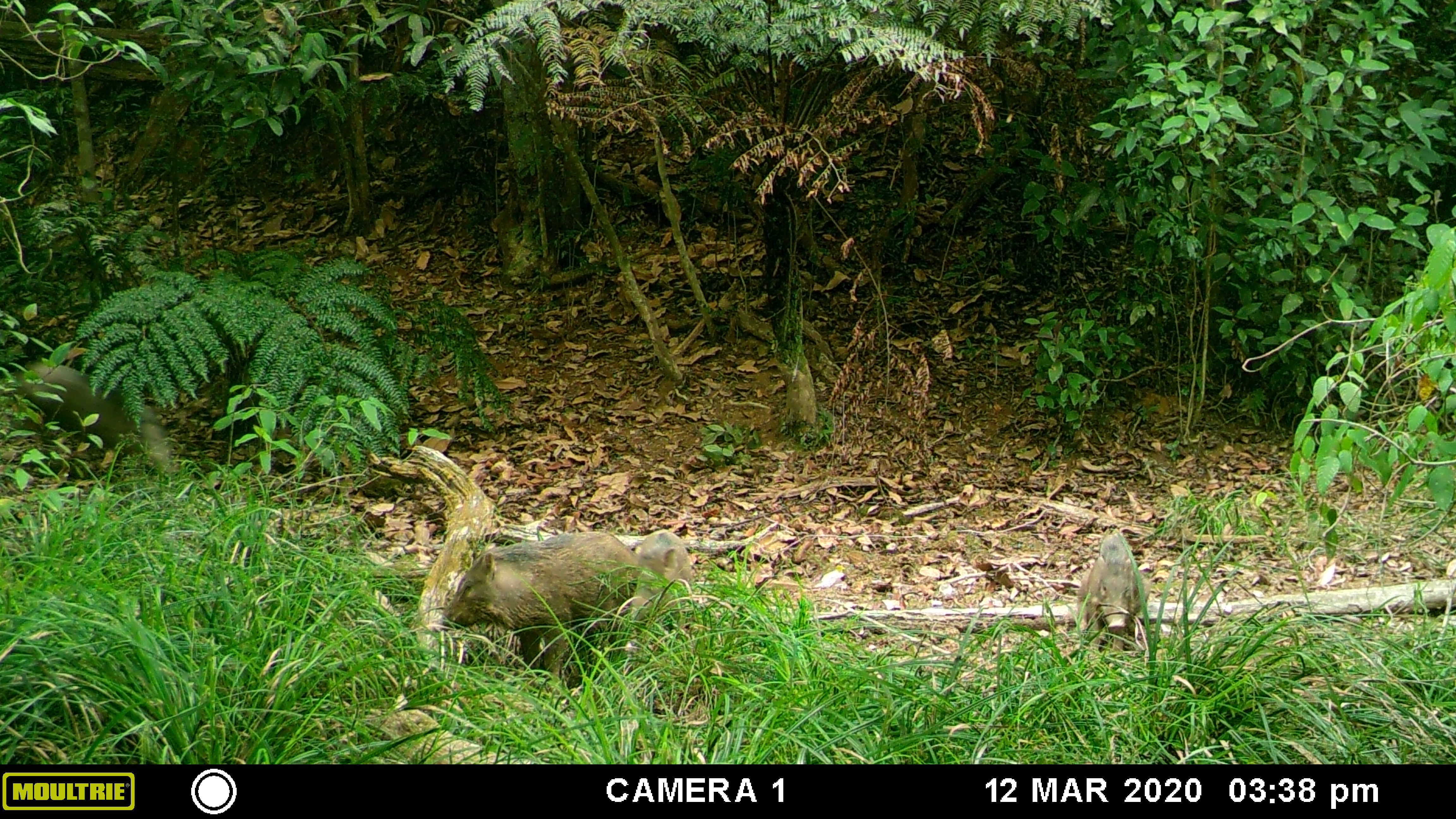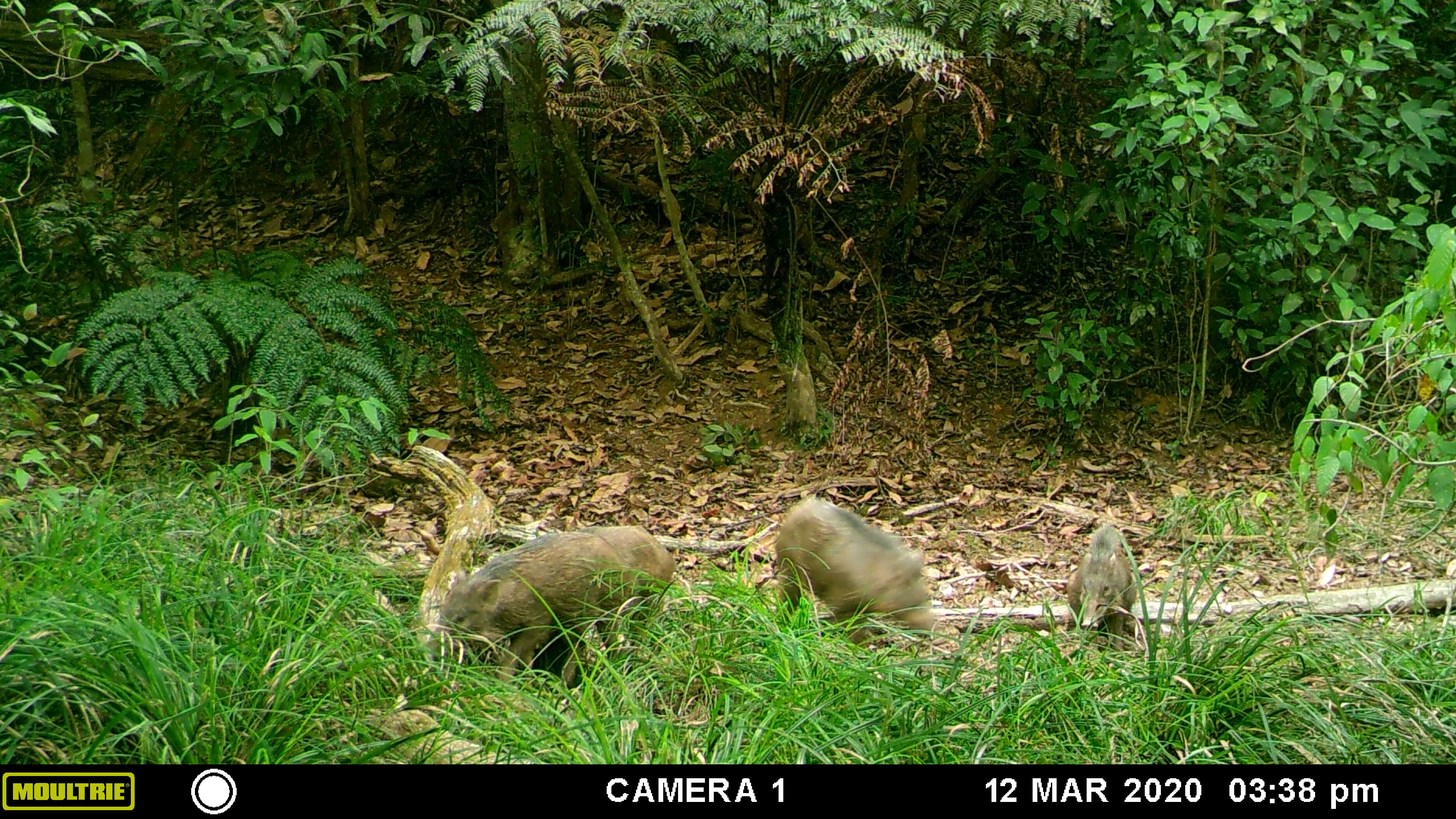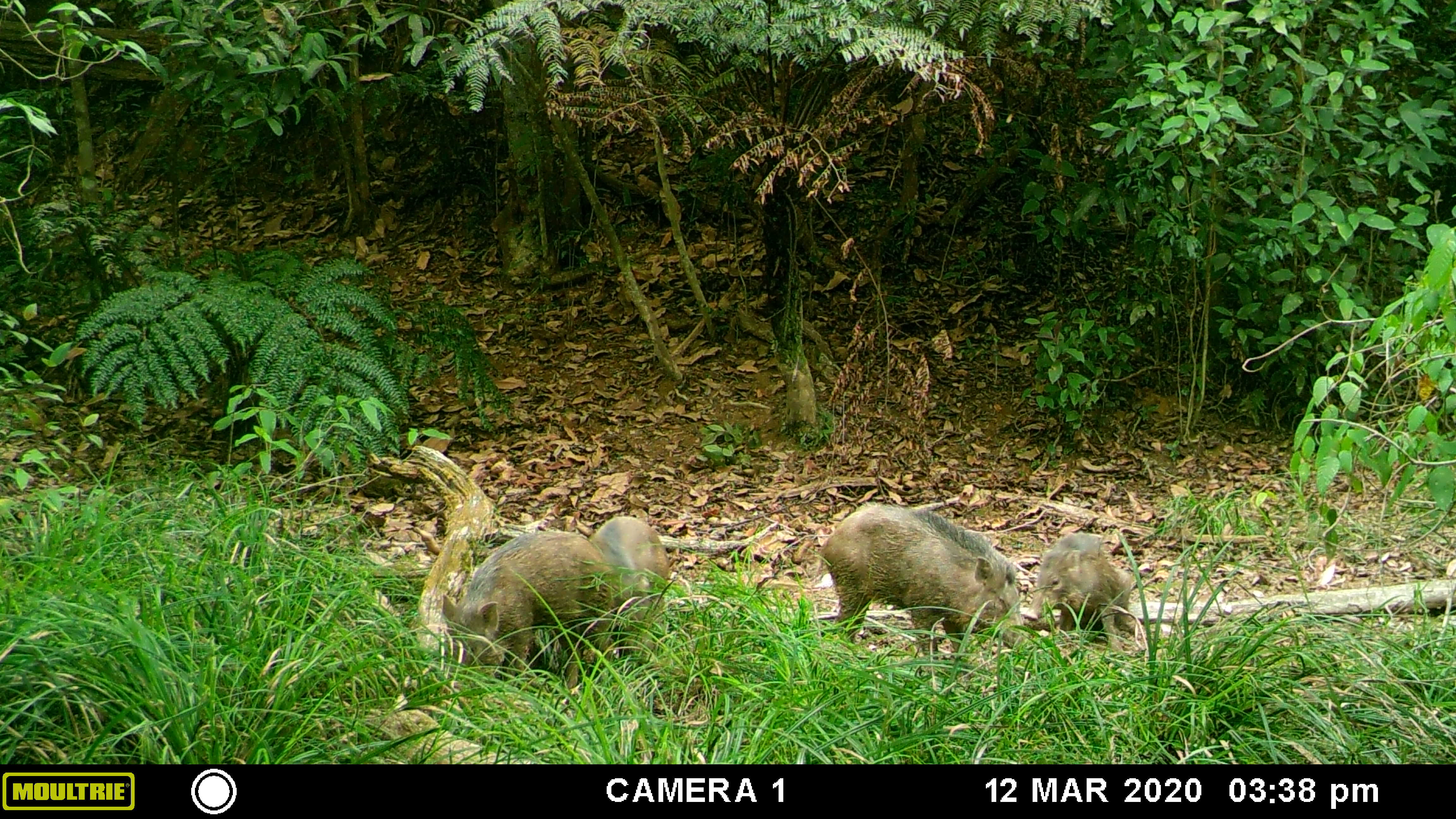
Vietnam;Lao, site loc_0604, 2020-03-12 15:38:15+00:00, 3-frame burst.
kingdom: Animalia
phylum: Chordata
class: Mammalia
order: Artiodactyla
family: Suidae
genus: Sus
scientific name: Sus scrofa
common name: eurasian wild pig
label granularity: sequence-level